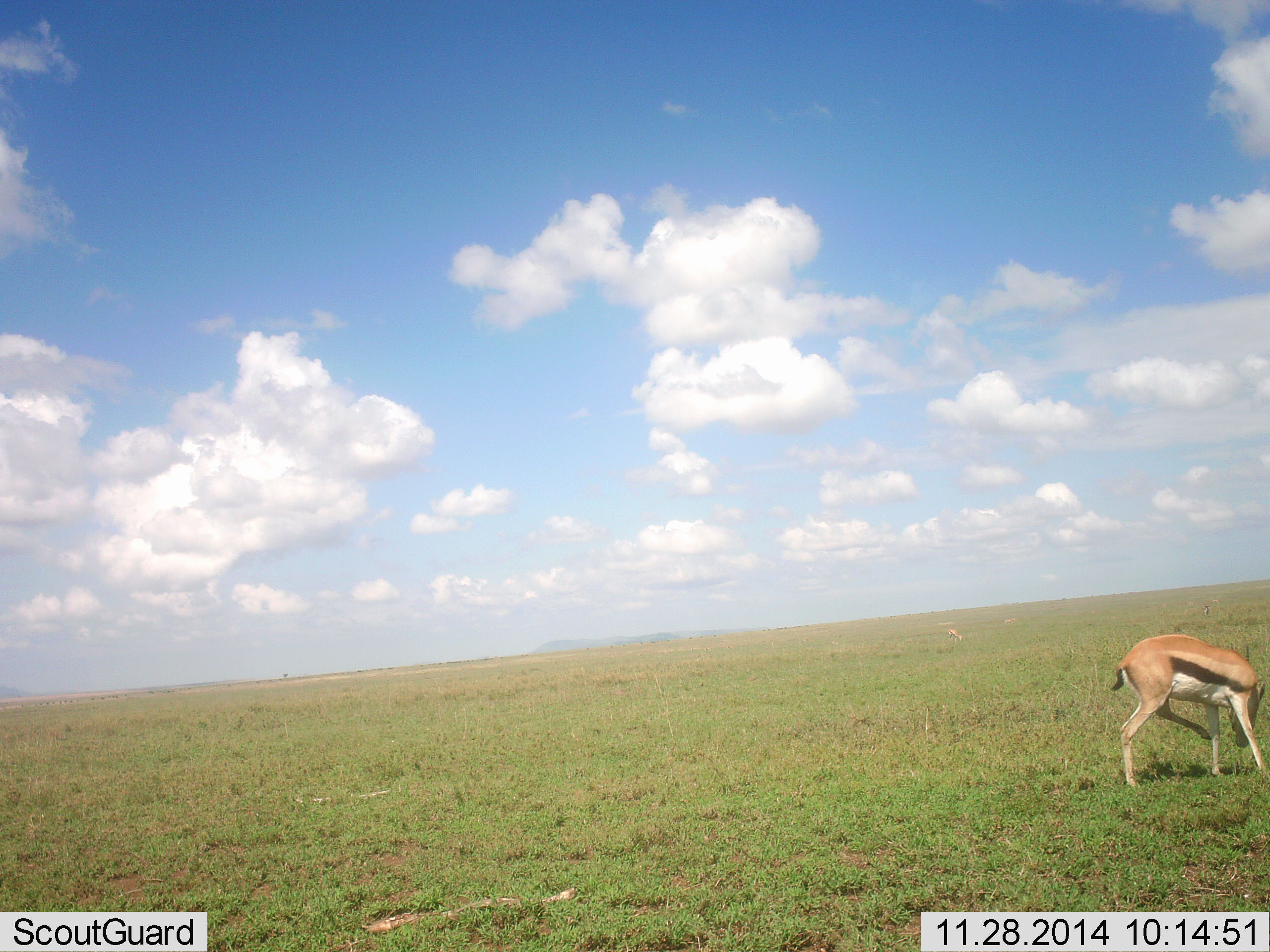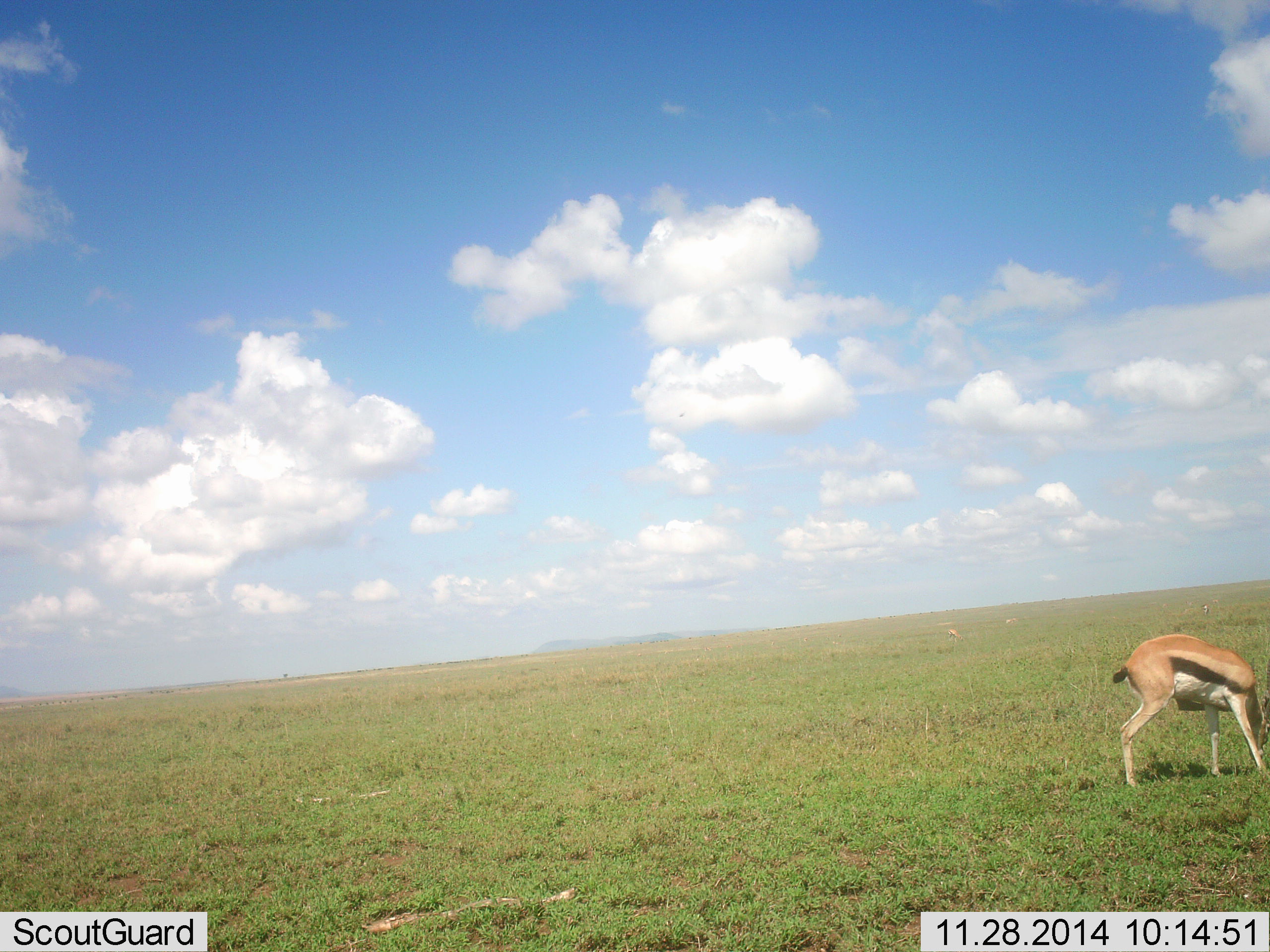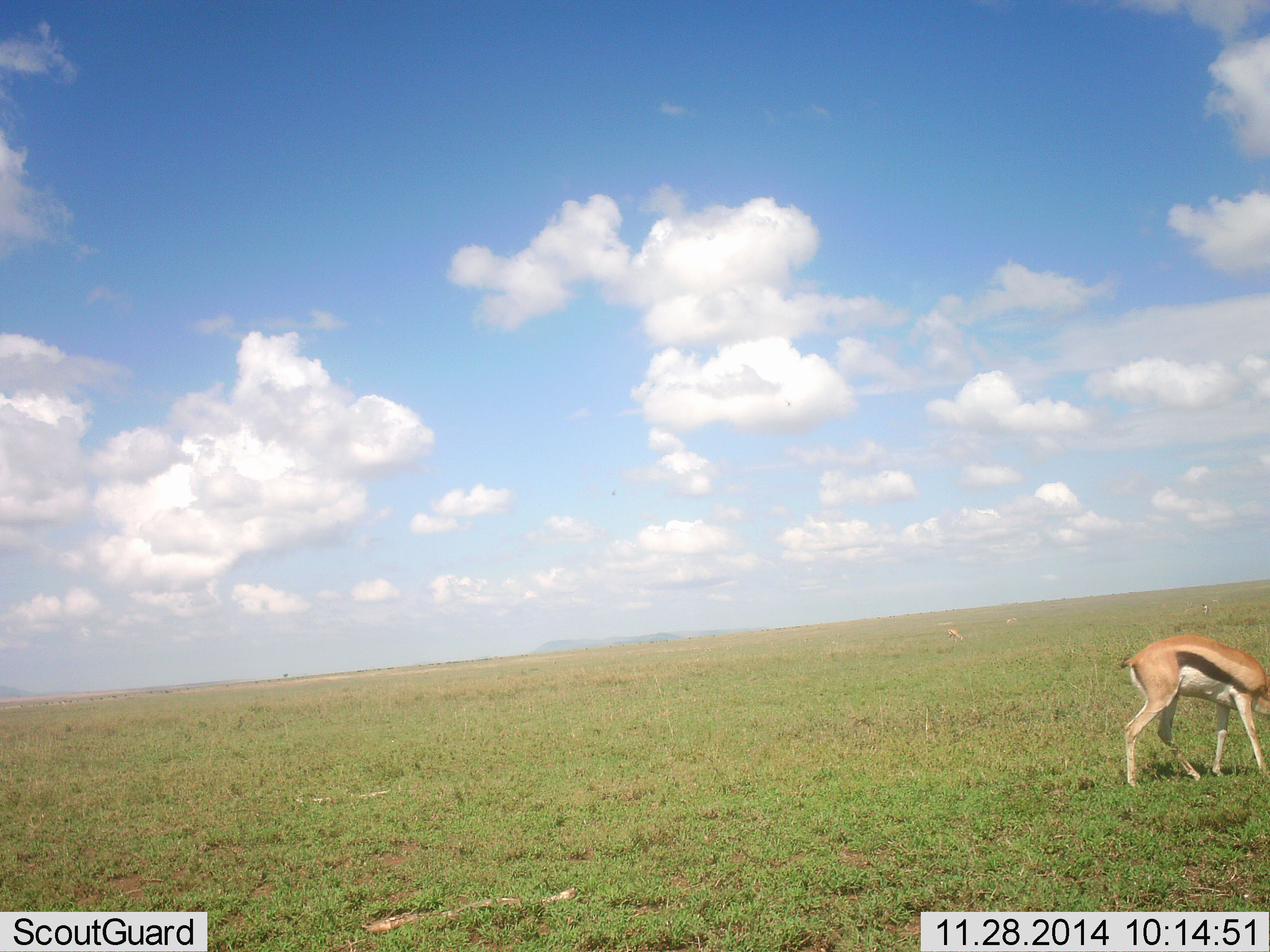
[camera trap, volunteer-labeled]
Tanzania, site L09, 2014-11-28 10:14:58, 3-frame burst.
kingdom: Animalia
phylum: Chordata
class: Mammalia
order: Artiodactyla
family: Bovidae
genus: Eudorcas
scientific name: Eudorcas thomsonii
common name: thomson's gazelle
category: gazellethomsons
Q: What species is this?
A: Gazellethomsons (thomson's gazelle) (Eudorcas thomsonii).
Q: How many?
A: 1.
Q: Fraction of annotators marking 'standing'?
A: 80%.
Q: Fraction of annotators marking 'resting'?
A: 0%.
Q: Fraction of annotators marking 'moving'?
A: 0%.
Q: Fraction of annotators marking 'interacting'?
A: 0%.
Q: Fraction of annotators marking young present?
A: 0%.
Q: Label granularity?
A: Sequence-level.